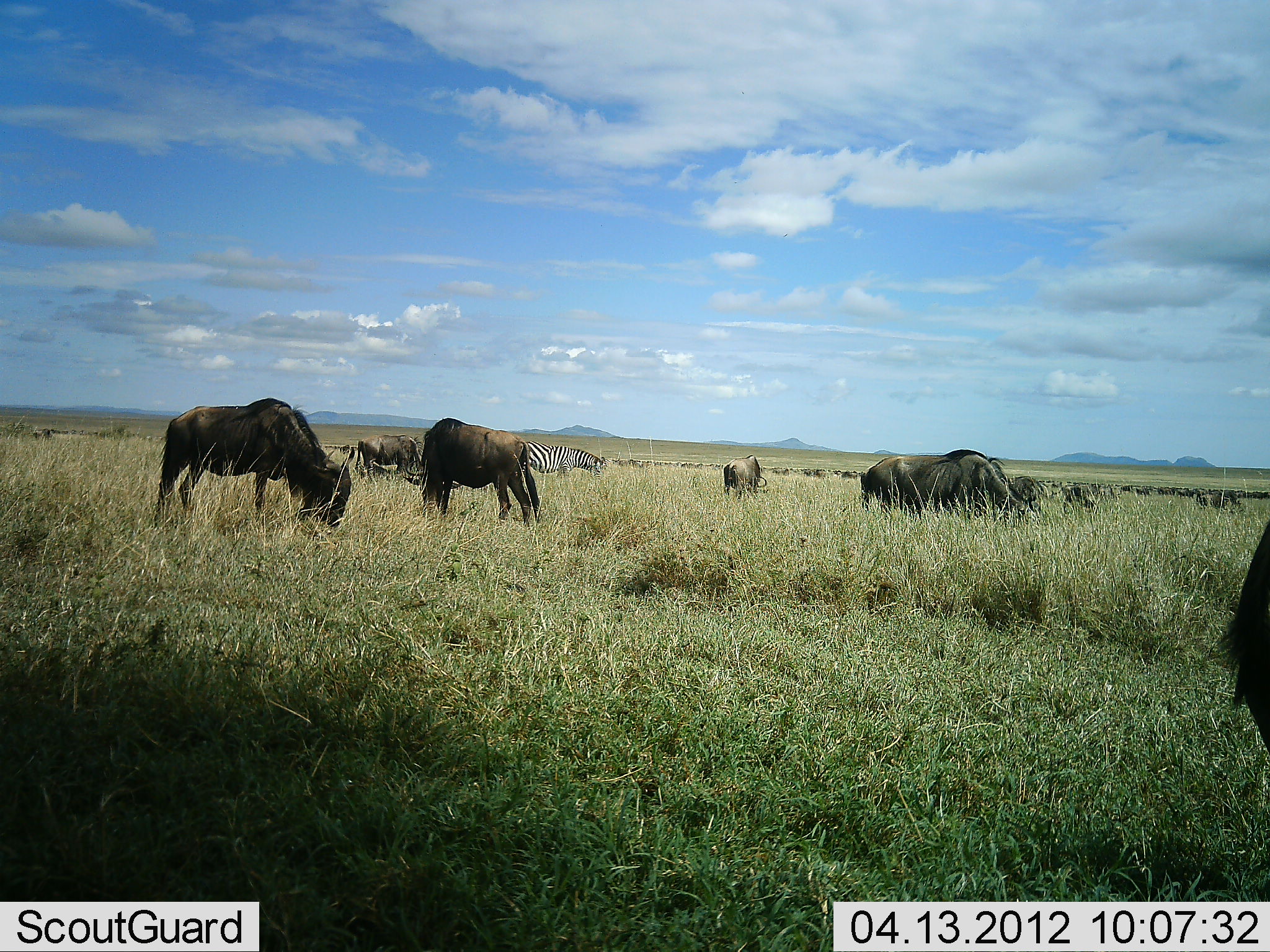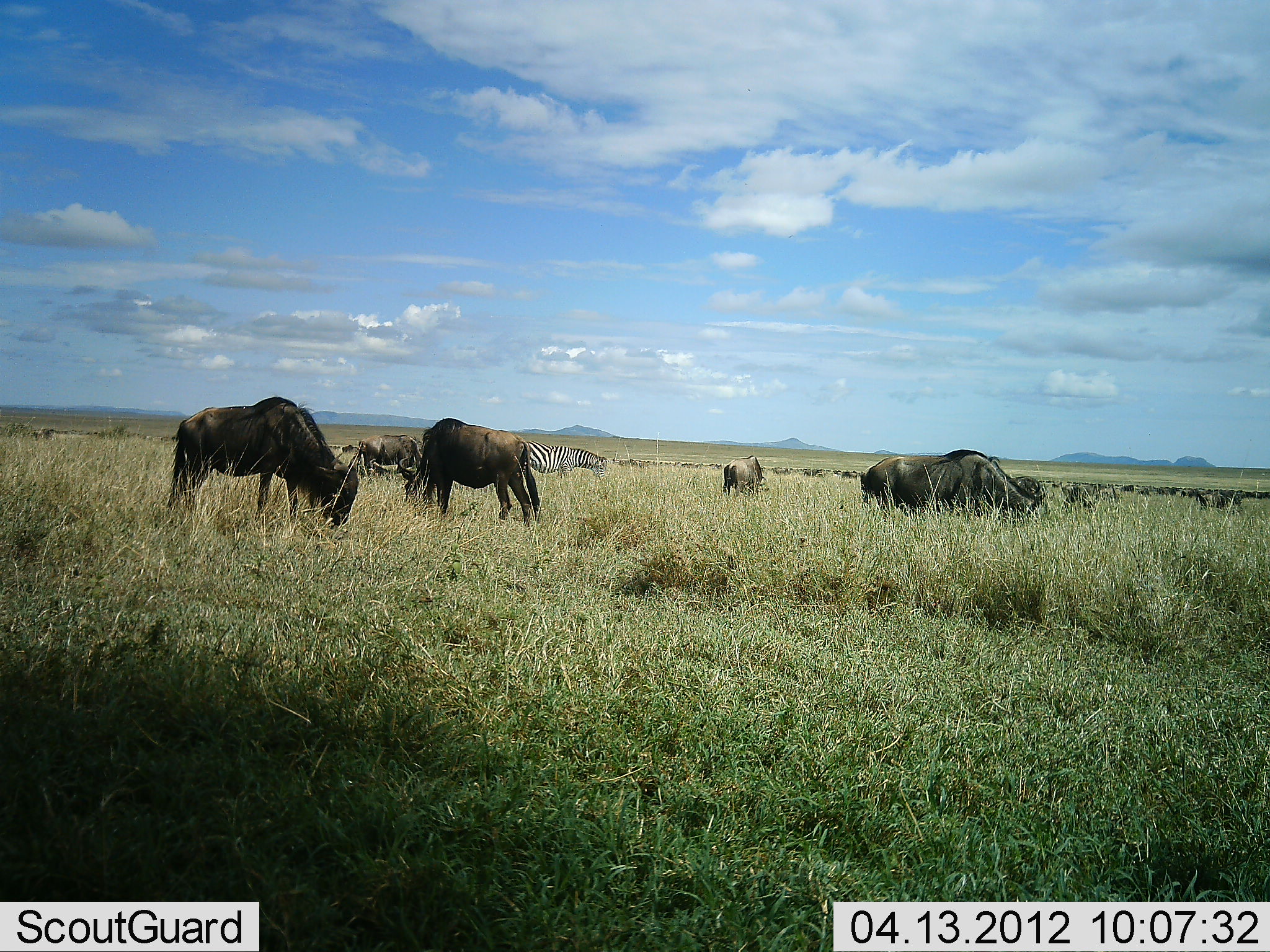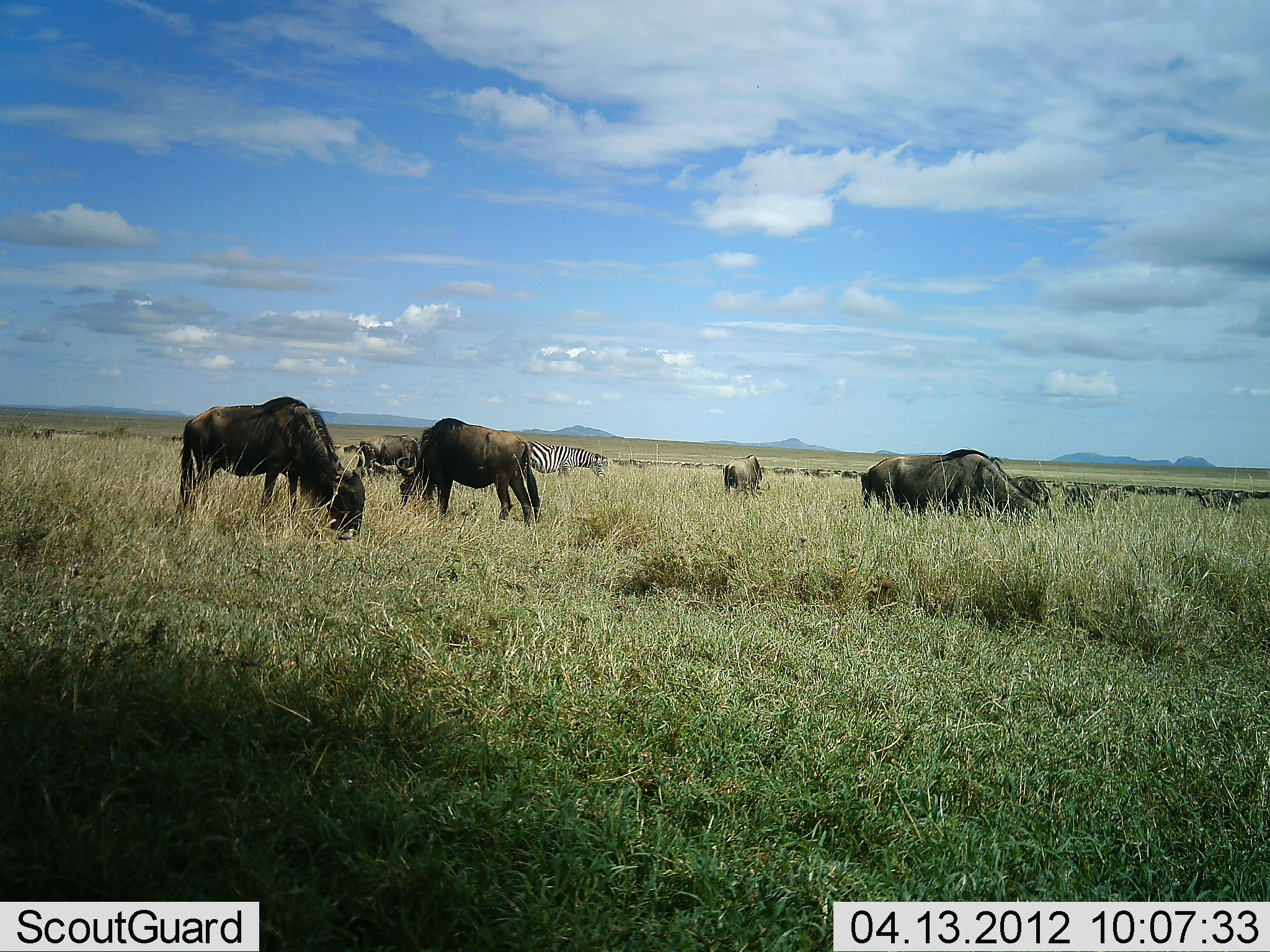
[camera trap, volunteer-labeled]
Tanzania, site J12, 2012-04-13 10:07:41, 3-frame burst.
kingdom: Animalia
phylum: Chordata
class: Mammalia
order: Artiodactyla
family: Bovidae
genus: Connochaetes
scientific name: Connochaetes taurinus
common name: blue wildebeest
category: wildebeest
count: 9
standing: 42%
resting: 0%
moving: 17%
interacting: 4%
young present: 4%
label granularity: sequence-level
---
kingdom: Animalia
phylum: Chordata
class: Mammalia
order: Perissodactyla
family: Equidae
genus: Equus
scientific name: Equus quagga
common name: plains zebra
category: zebra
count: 1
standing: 30%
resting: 0%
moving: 5%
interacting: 0%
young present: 0%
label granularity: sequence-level